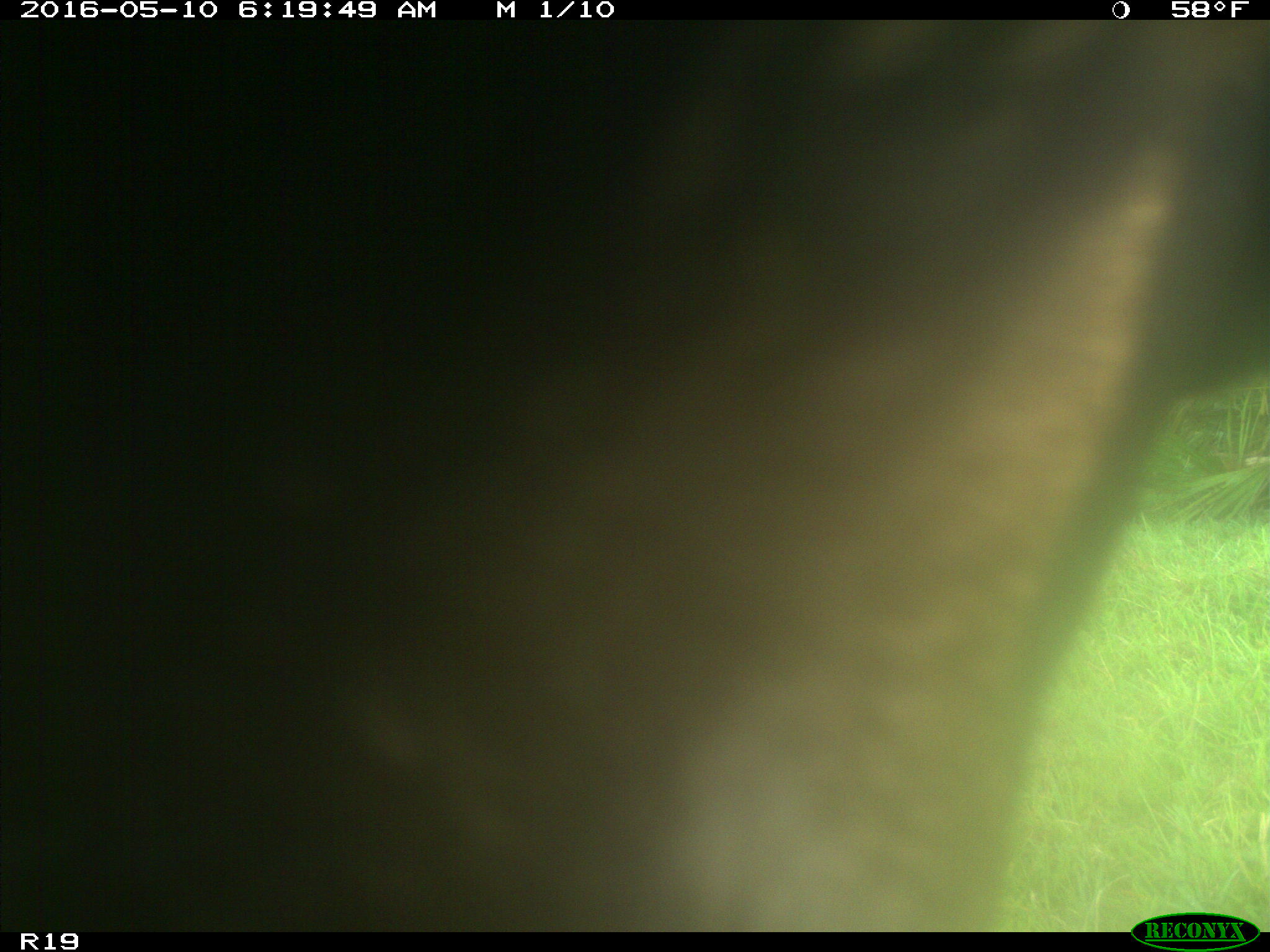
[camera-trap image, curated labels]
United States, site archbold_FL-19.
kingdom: Animalia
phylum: Chordata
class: Mammalia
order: Artiodactyla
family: Bovidae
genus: Bos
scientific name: Bos taurus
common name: domestic cow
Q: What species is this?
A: Bos taurus (domestic cow).